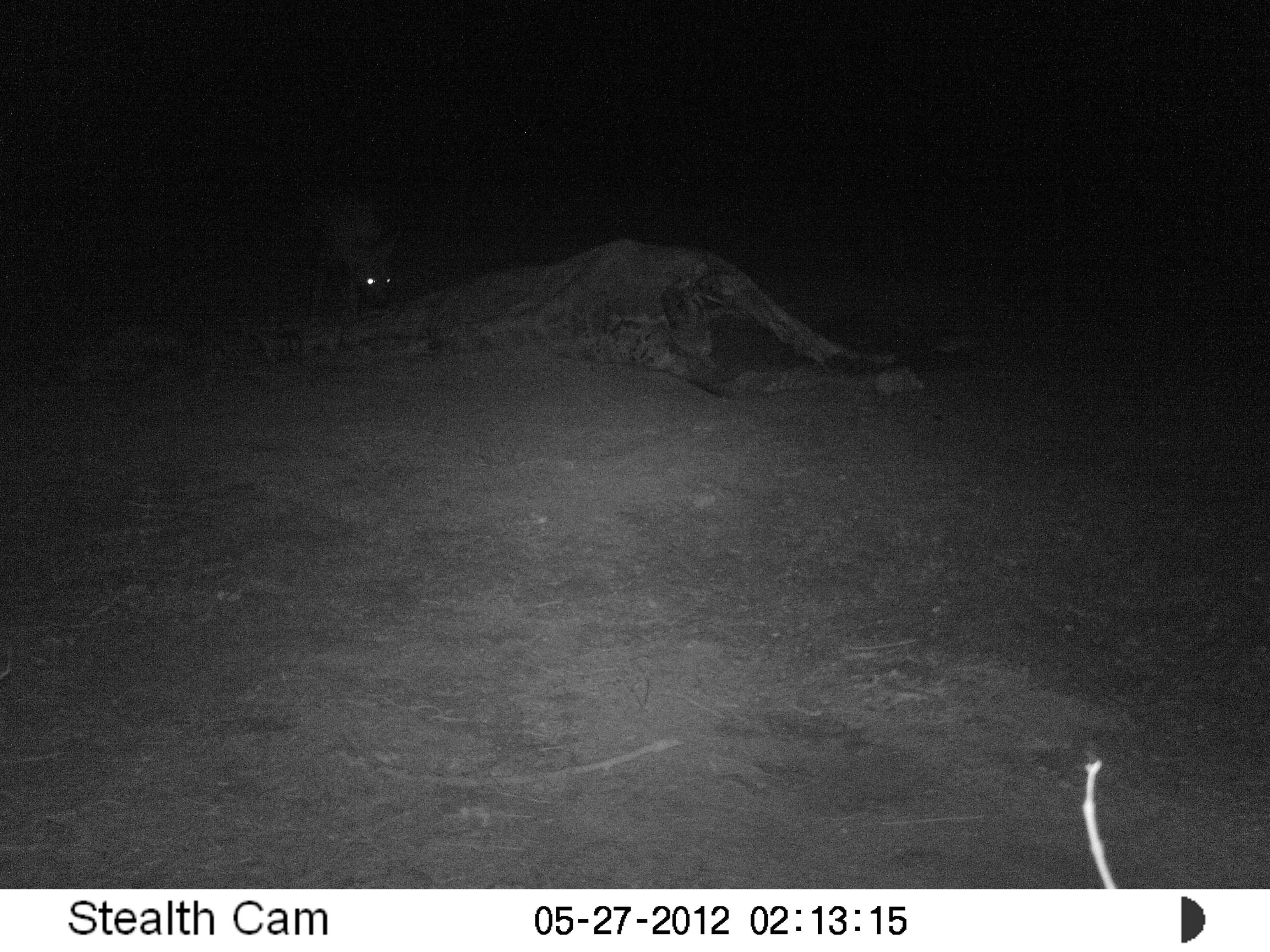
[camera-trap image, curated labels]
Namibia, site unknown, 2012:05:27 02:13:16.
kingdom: Animalia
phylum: Chordata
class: Mammalia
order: Carnivora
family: Hyaenidae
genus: Parahyaena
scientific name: Parahyaena brunnea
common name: brown hyena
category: hyaena brunnea